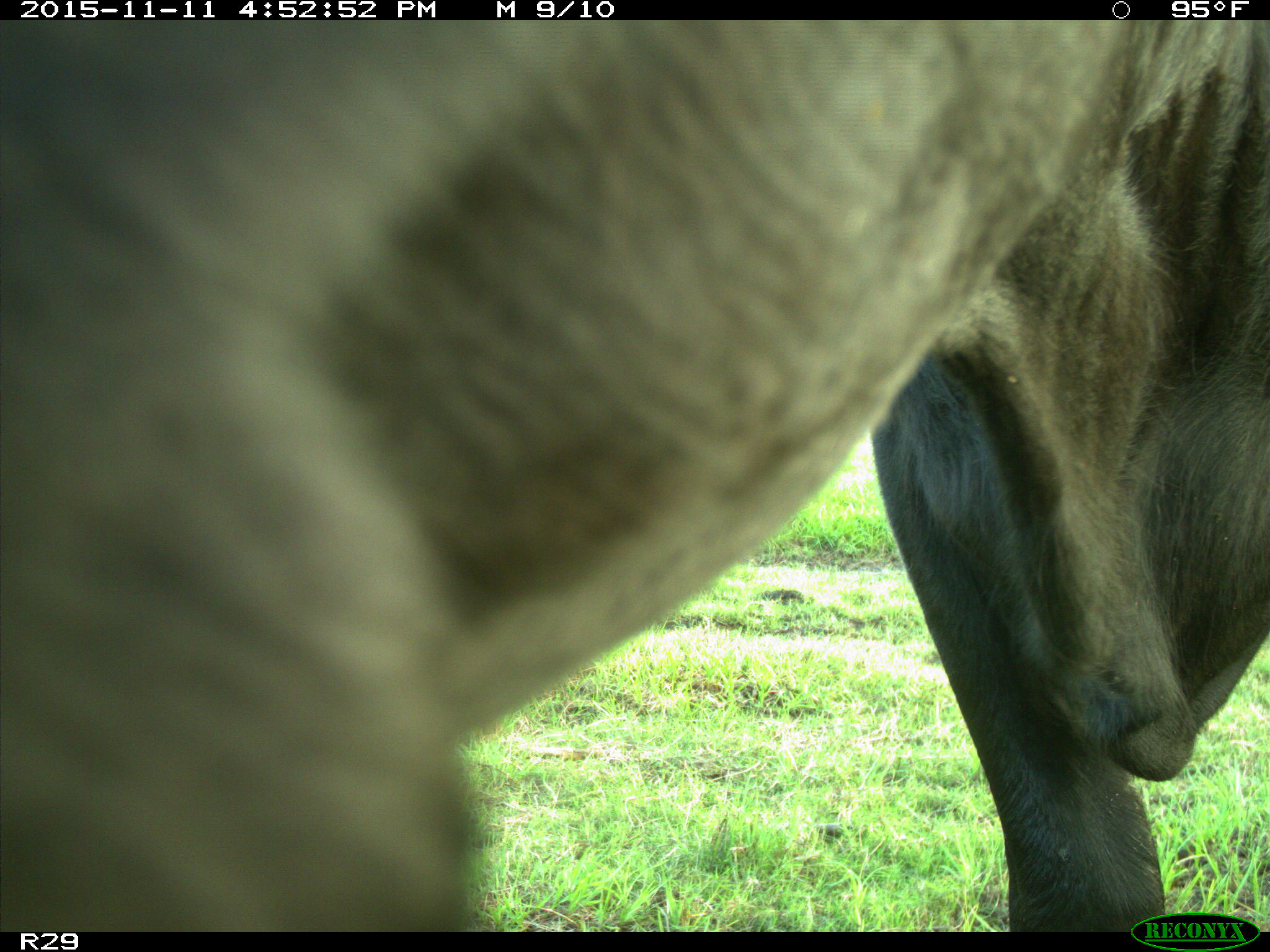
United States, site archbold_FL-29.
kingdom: Animalia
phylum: Chordata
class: Mammalia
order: Artiodactyla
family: Bovidae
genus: Bos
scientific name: Bos taurus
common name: domestic cow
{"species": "Bos taurus (domestic cow)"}